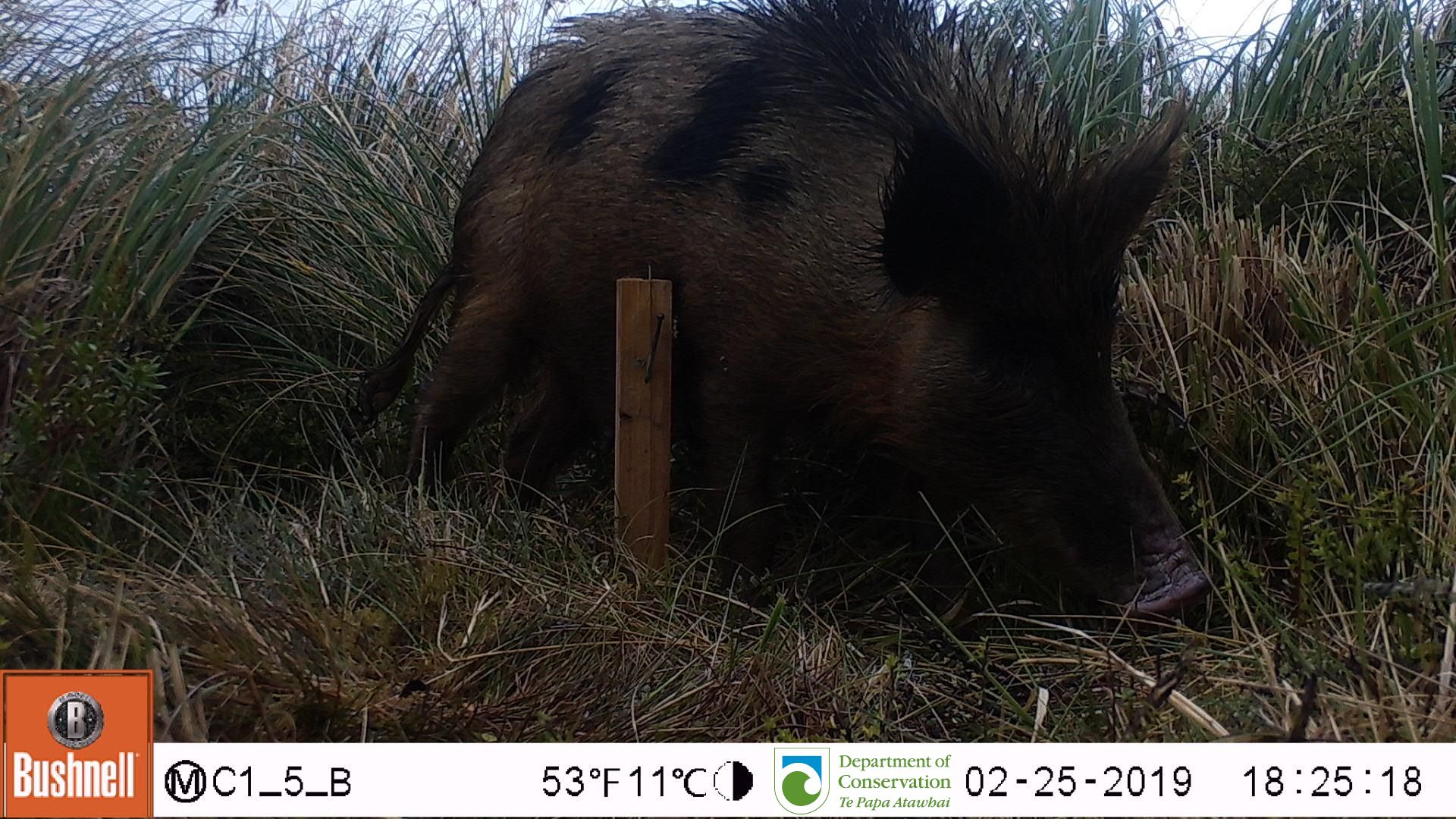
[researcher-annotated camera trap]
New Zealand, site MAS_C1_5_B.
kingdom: Animalia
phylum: Chordata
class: Mammalia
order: Artiodactyla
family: Suidae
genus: Sus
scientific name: Sus scrofa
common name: pig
Pig (Sus scrofa).